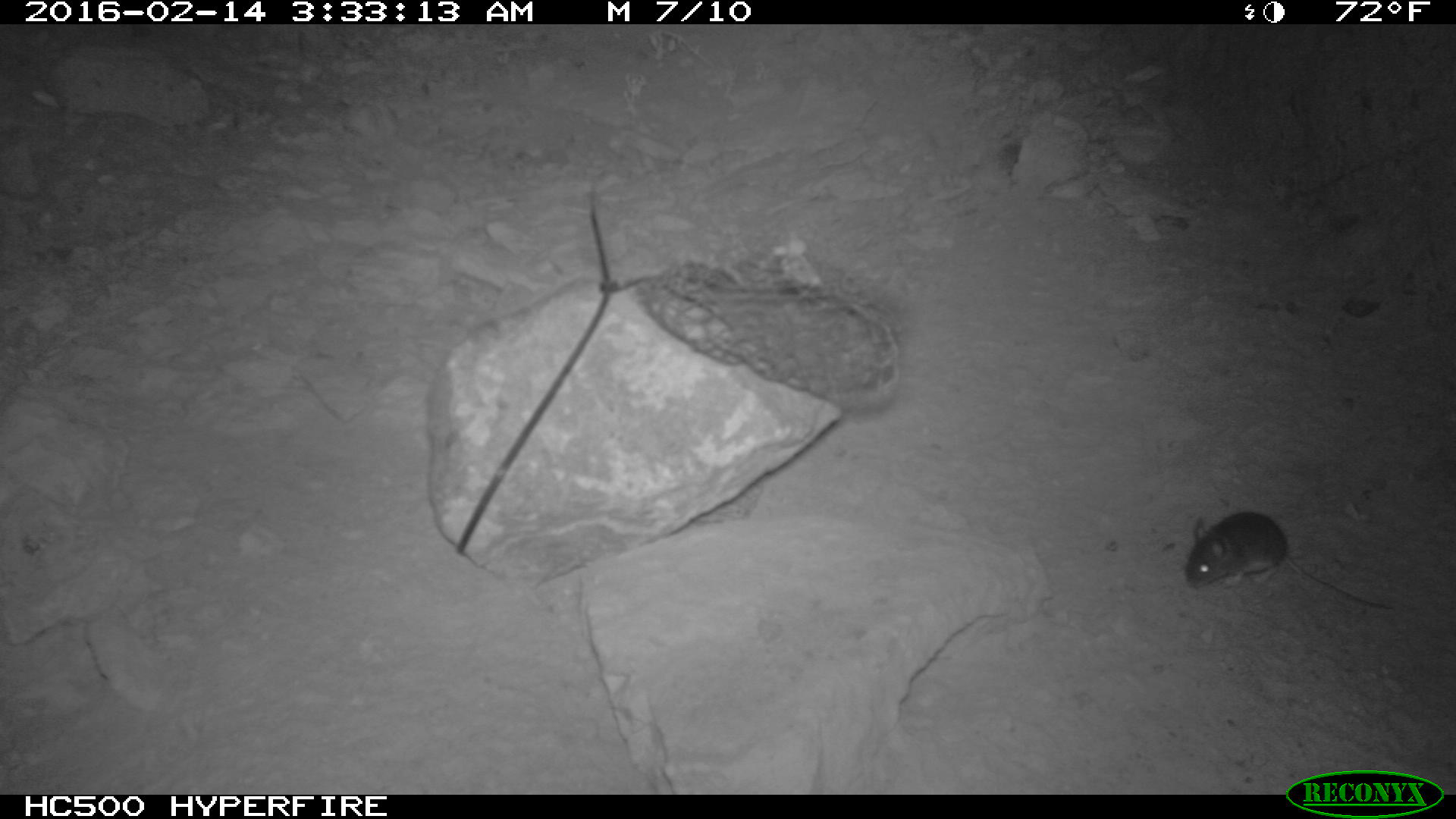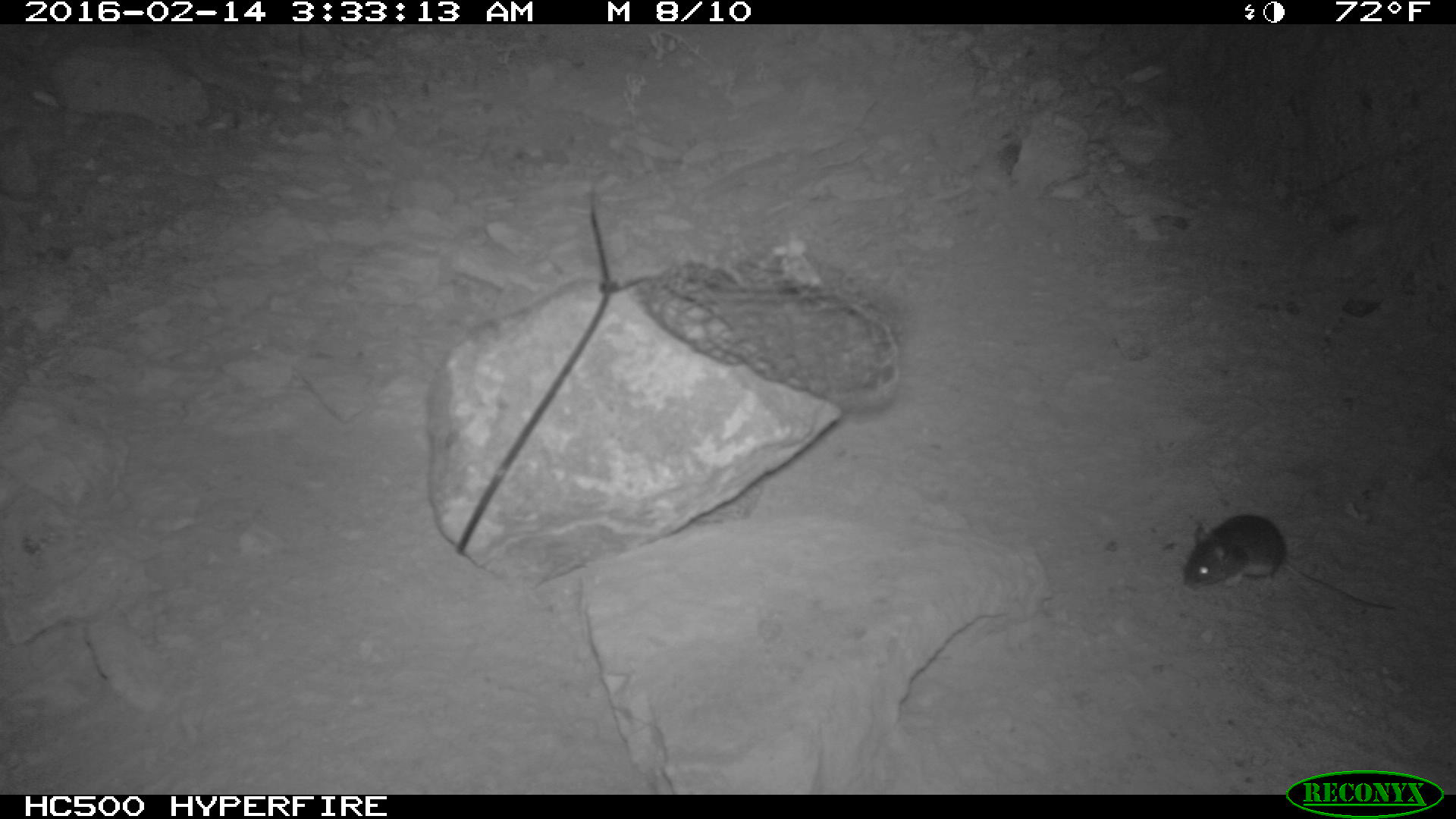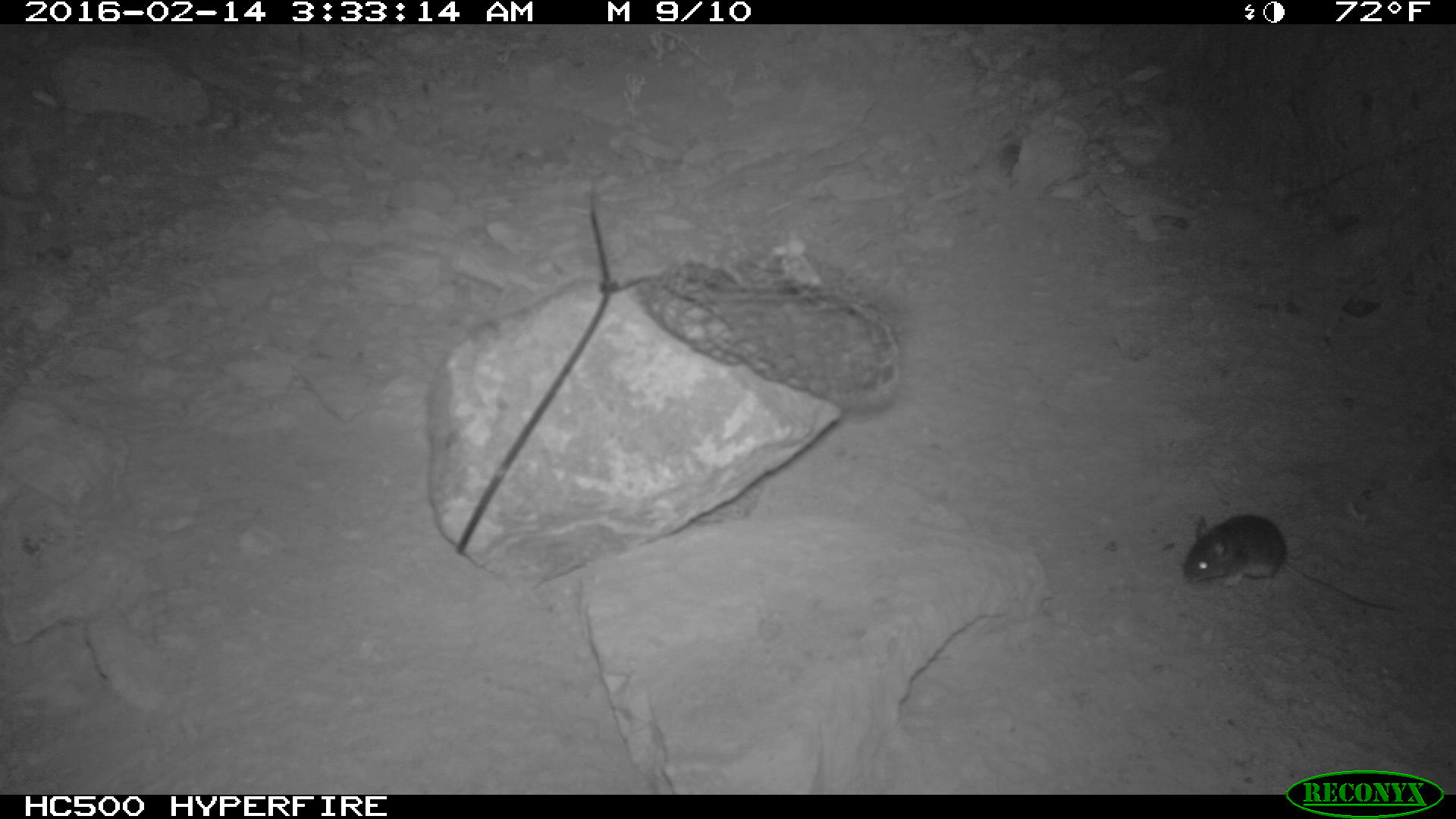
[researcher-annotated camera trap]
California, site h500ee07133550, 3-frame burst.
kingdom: Animalia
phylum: Chordata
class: Mammalia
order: Rodentia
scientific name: Rodentia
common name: rodent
Rodent (Rodentia).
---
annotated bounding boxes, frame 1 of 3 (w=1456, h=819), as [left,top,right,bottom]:
rodent: [1184,511,1390,608]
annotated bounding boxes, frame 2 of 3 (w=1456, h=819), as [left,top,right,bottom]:
rodent: [1181,513,1398,612]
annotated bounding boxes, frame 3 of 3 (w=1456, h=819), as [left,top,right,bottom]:
rodent: [1183,514,1395,610]